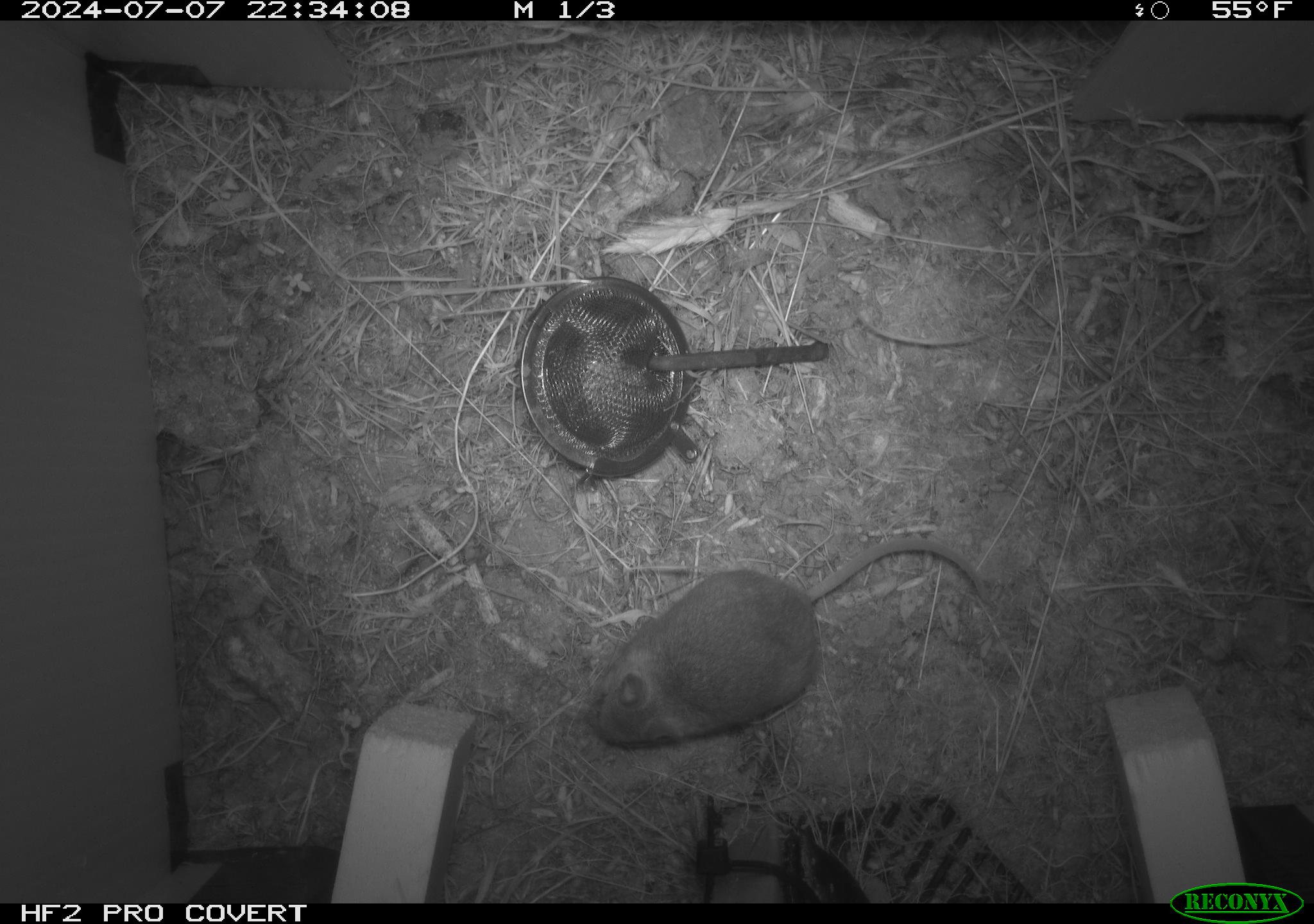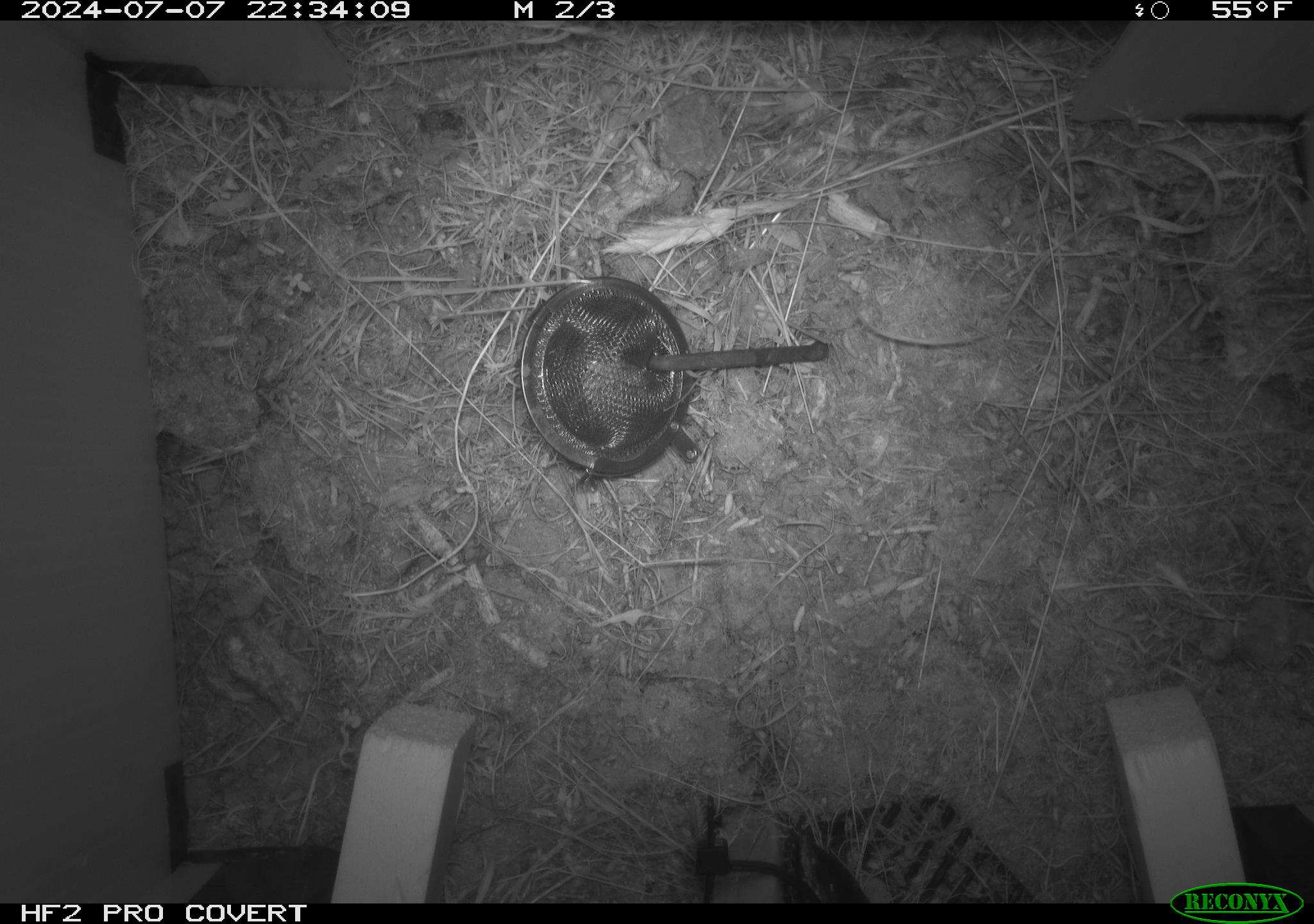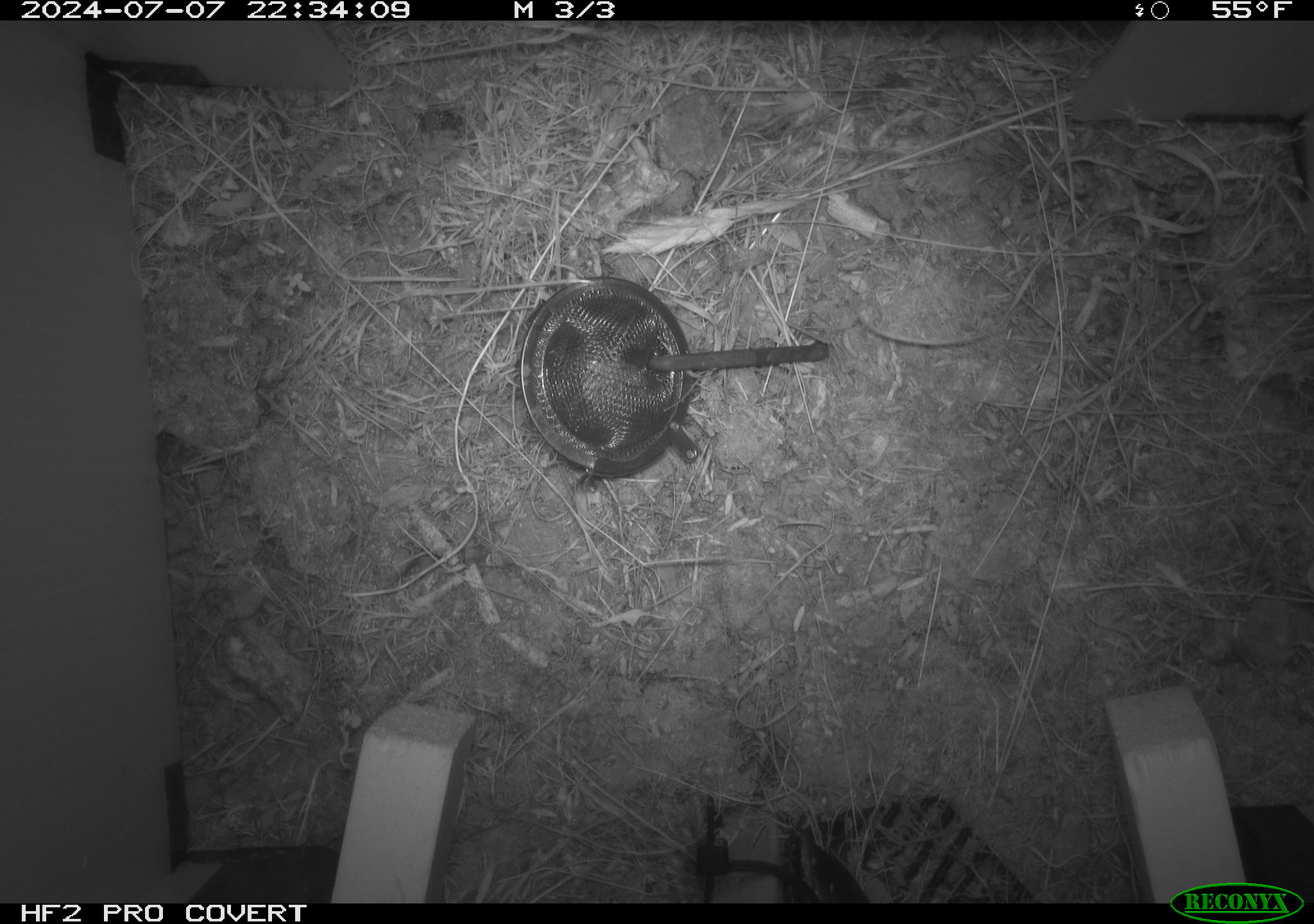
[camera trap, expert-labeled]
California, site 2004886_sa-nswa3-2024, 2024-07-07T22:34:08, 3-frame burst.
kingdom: Animalia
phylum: Chordata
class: Mammalia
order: Rodentia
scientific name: Rodentia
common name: rodent